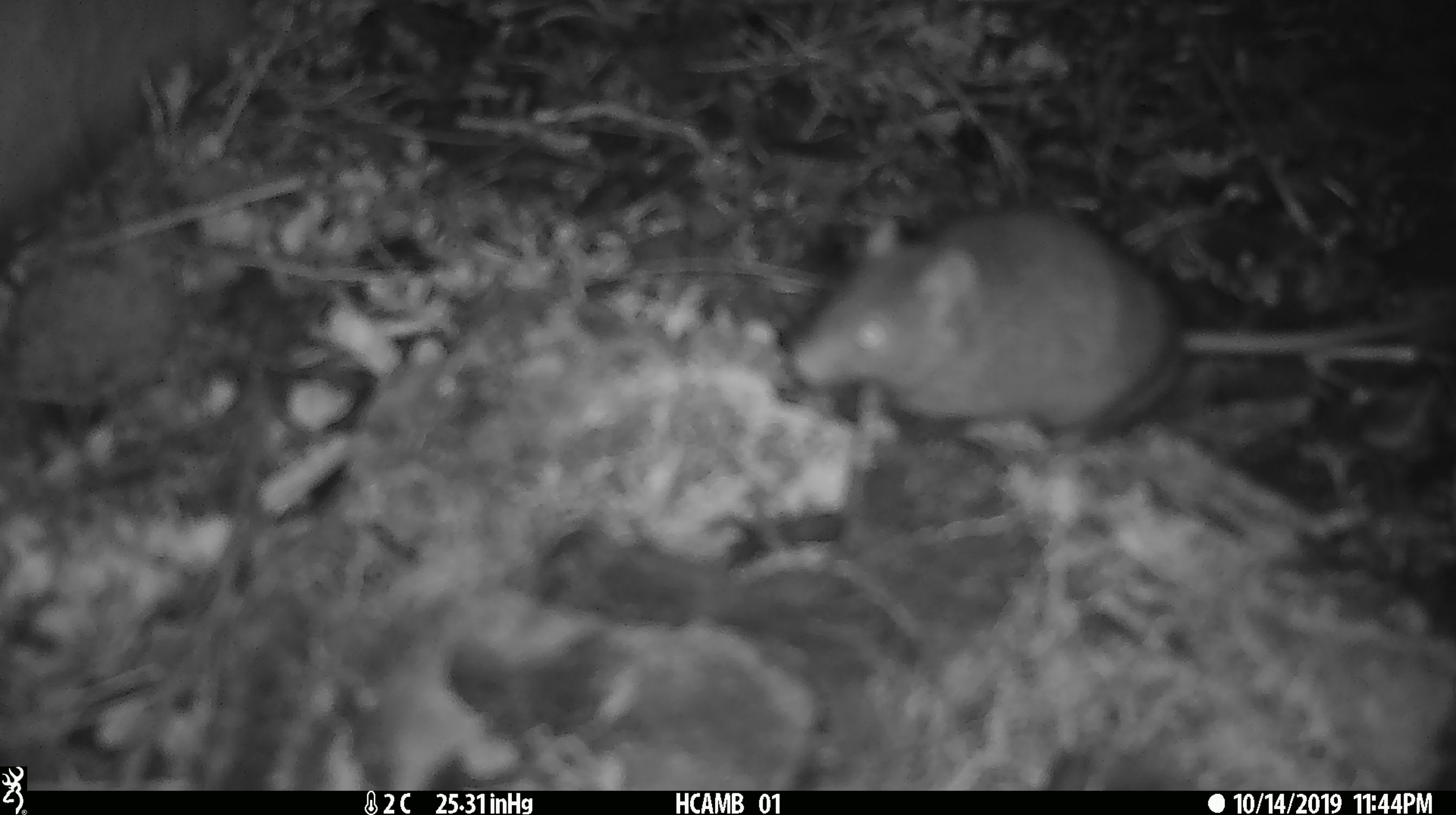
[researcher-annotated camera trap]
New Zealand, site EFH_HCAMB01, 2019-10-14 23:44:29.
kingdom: Animalia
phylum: Chordata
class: Mammalia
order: Rodentia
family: Muridae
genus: Mus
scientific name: Mus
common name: mouse